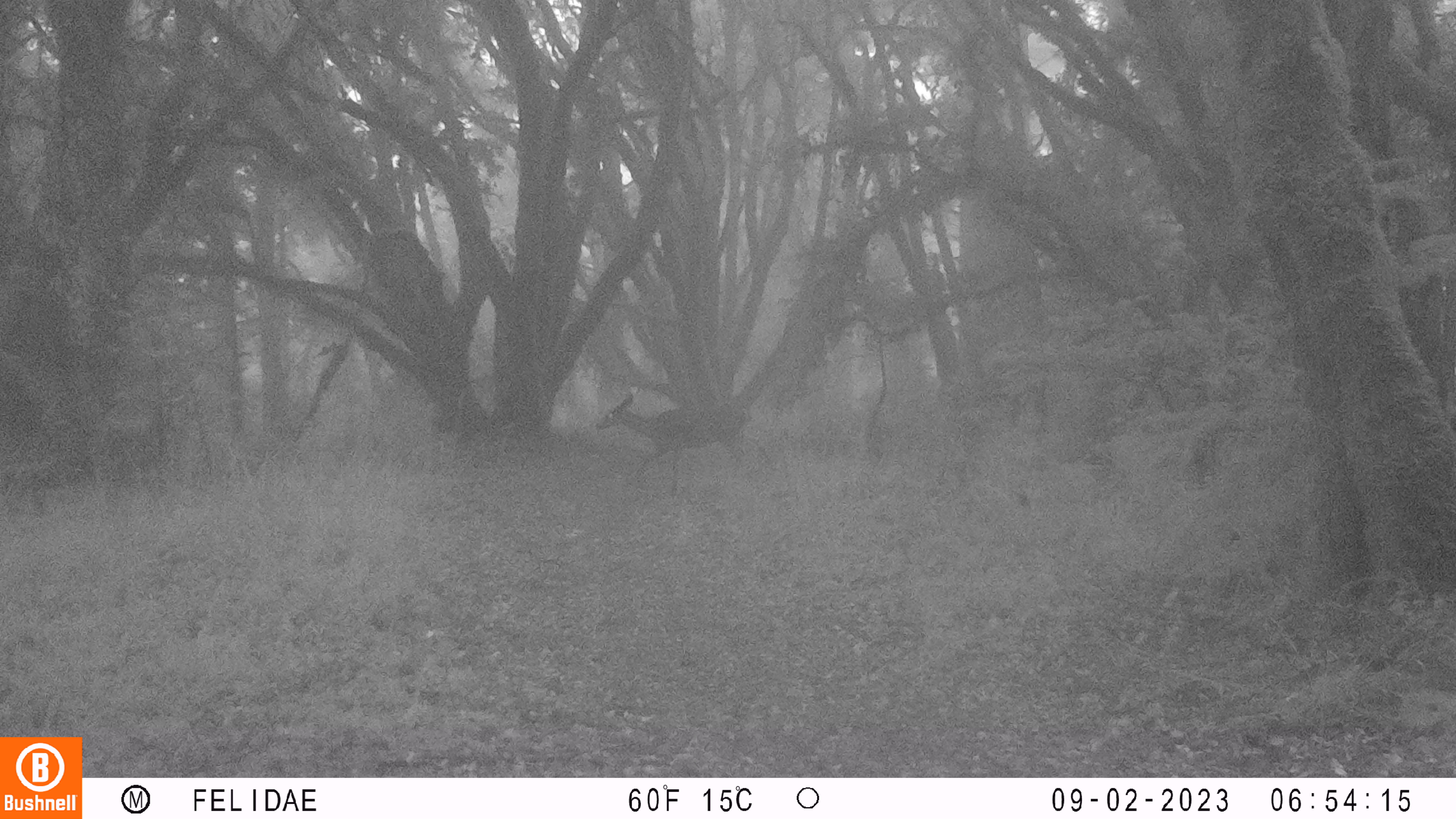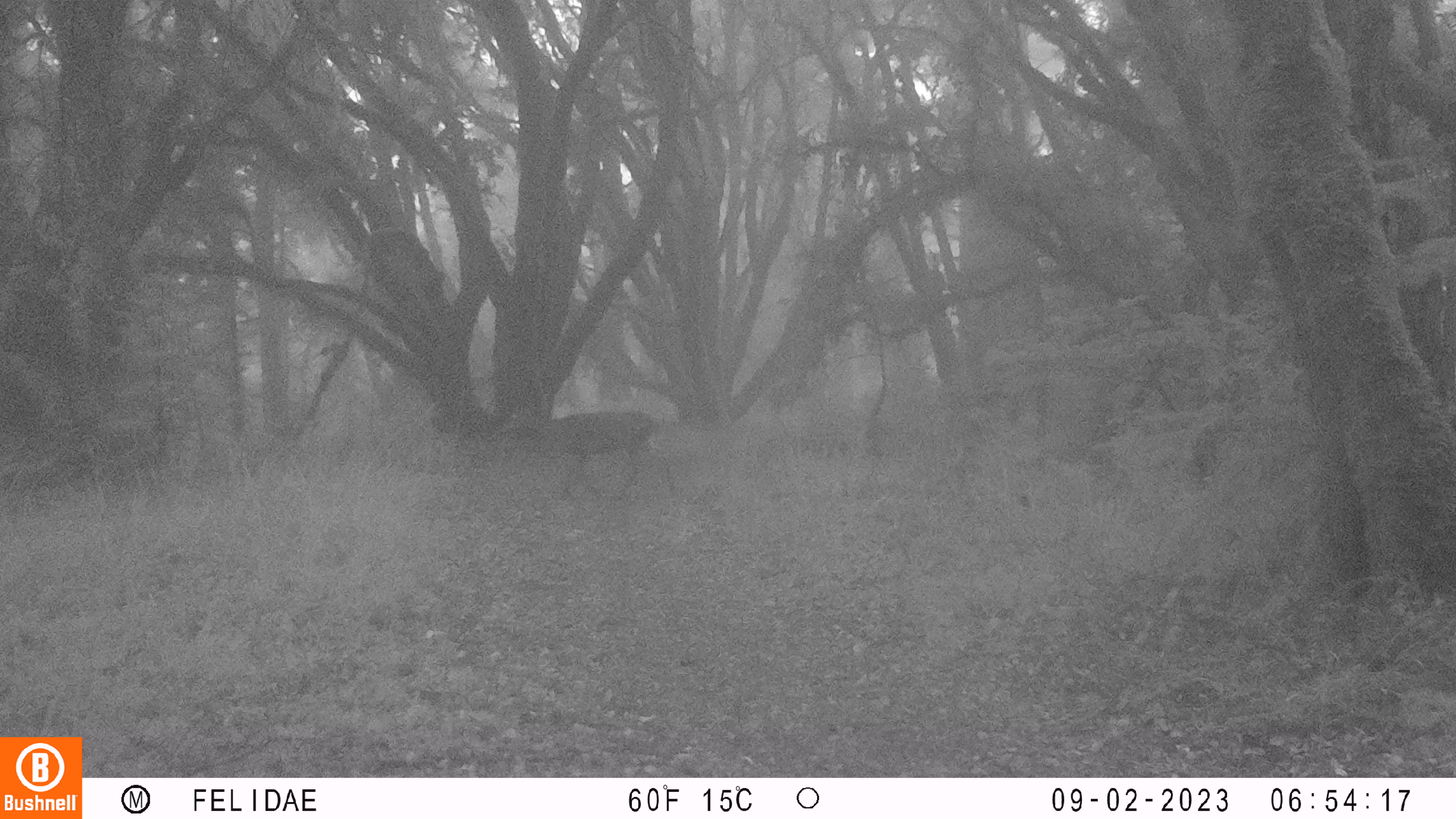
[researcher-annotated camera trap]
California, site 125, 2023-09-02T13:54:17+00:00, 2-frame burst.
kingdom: Animalia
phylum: Chordata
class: Mammalia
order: Artiodactyla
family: Cervidae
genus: Odocoileus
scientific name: Odocoileus hemionus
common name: mule deer